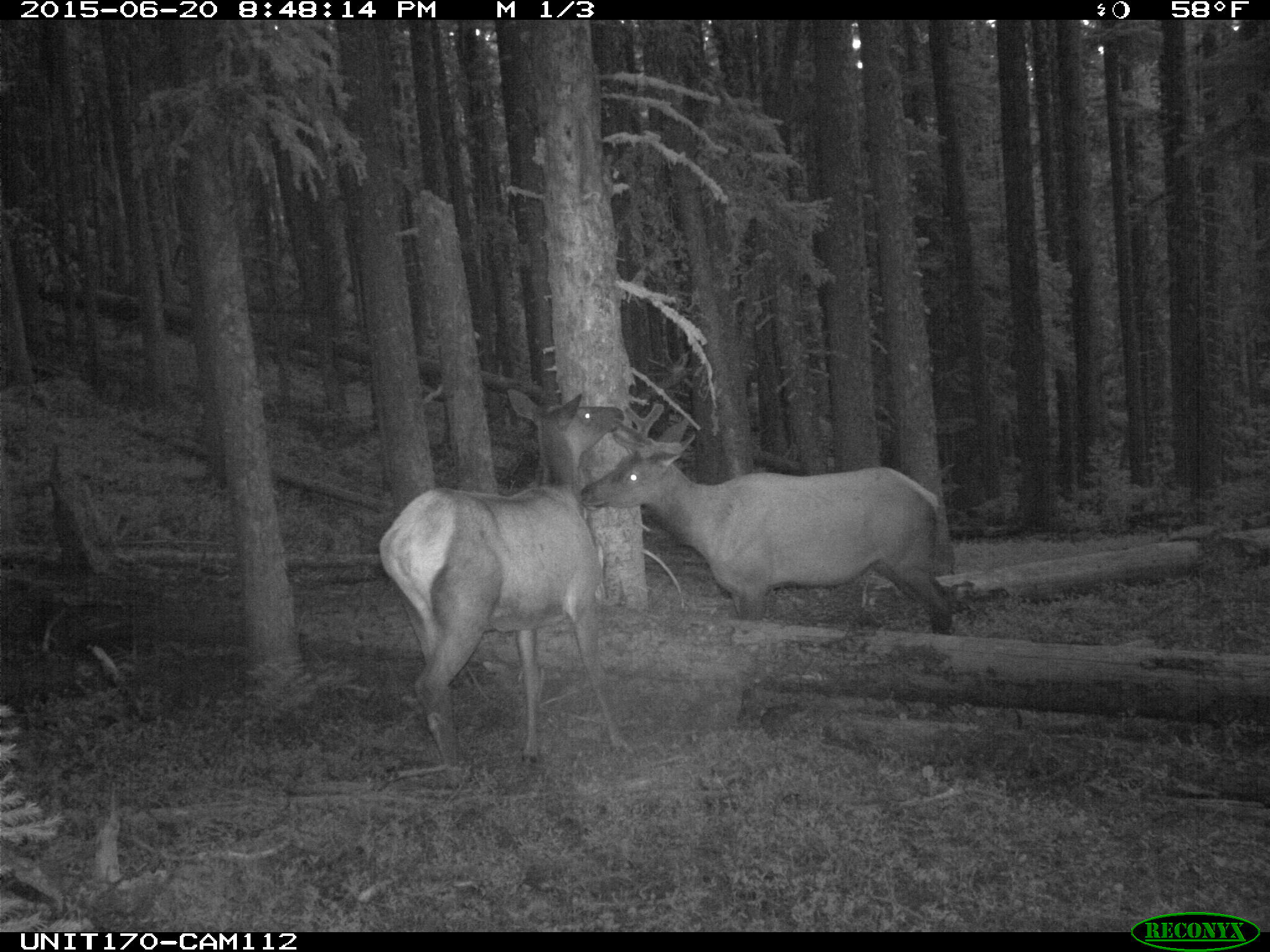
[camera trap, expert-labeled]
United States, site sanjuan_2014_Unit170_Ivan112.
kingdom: Animalia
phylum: Chordata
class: Mammalia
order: Artiodactyla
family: Cervidae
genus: Cervus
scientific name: Cervus elaphus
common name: red deer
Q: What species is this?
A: Cervus elaphus (red deer).